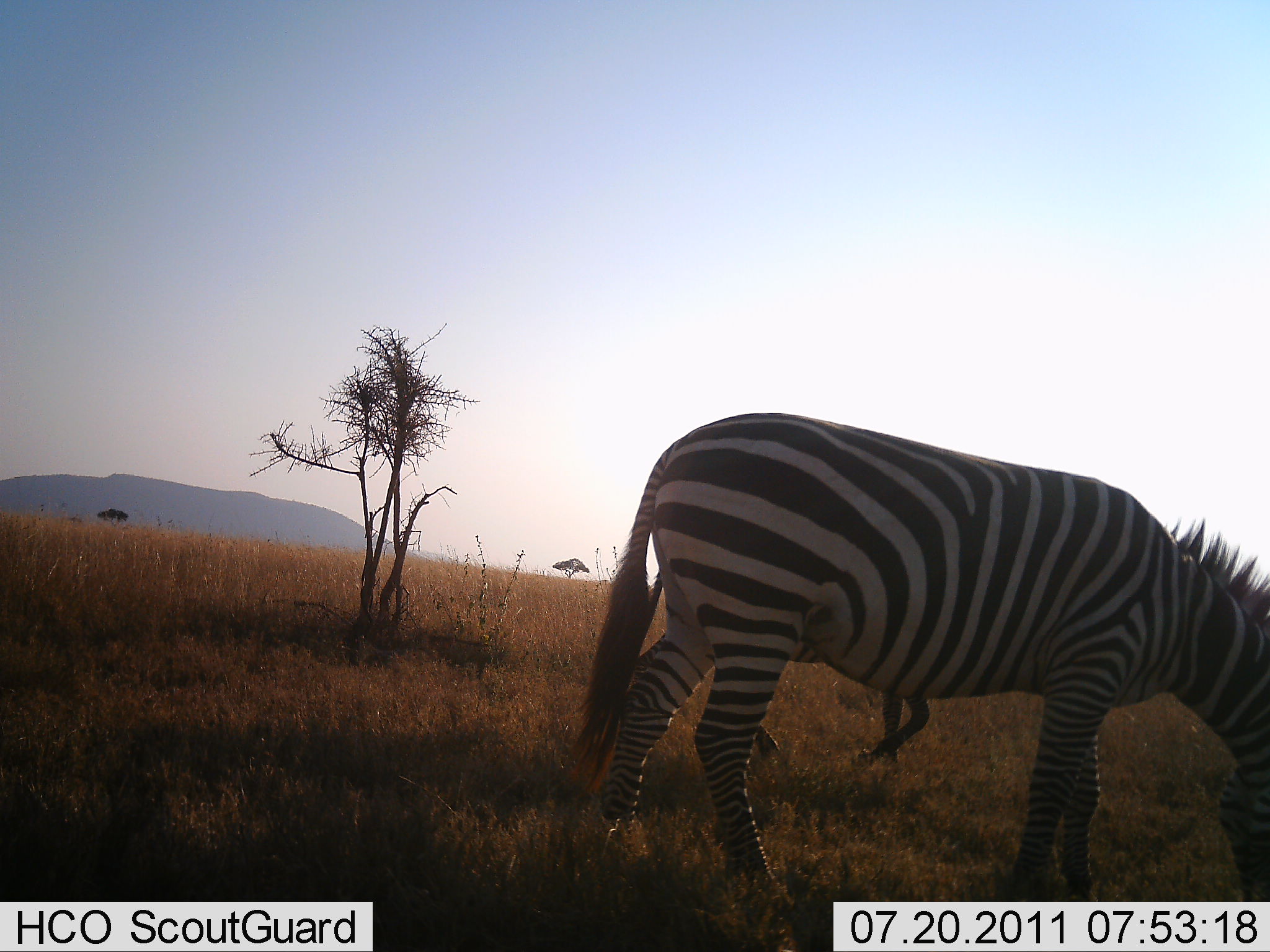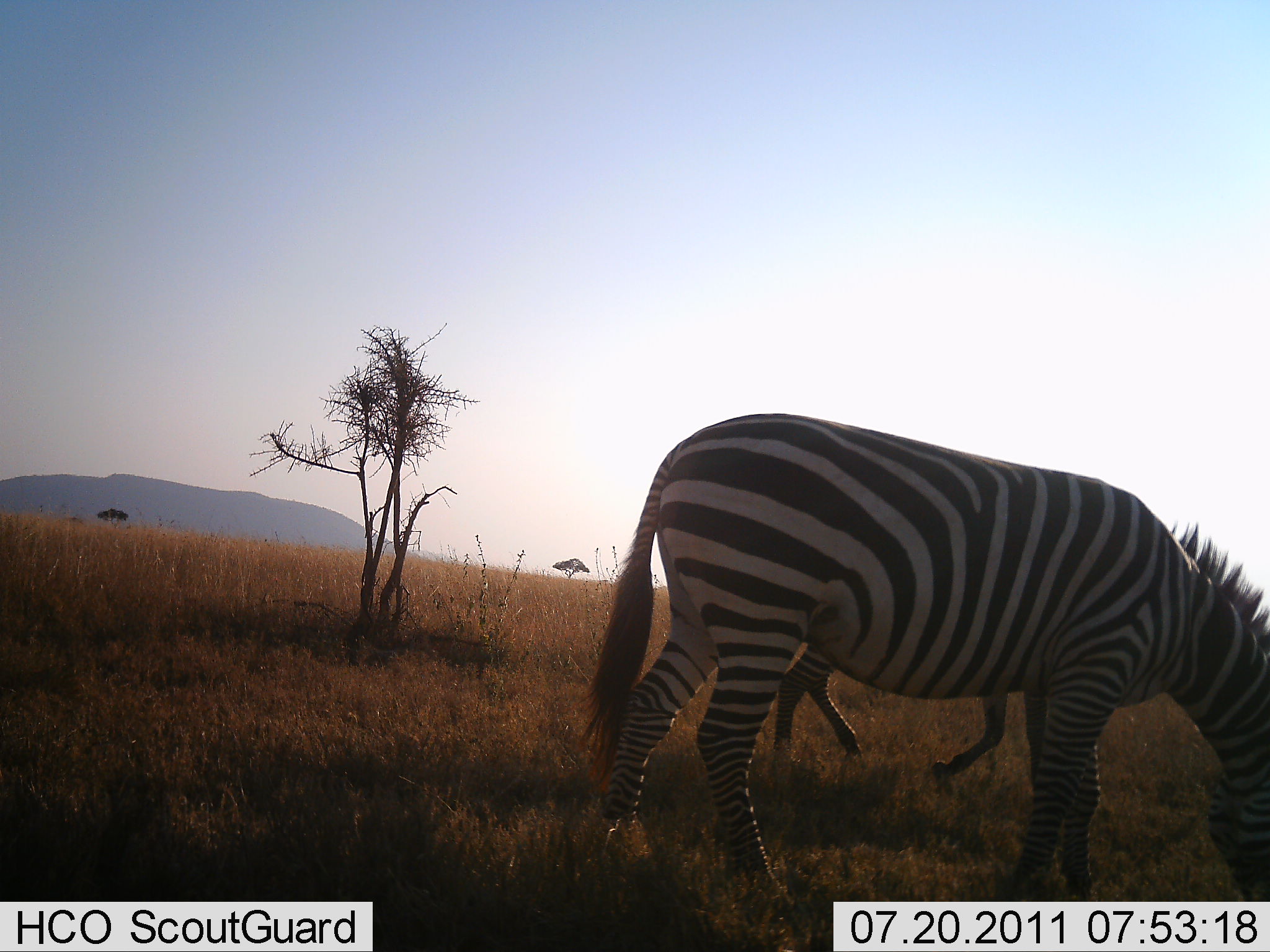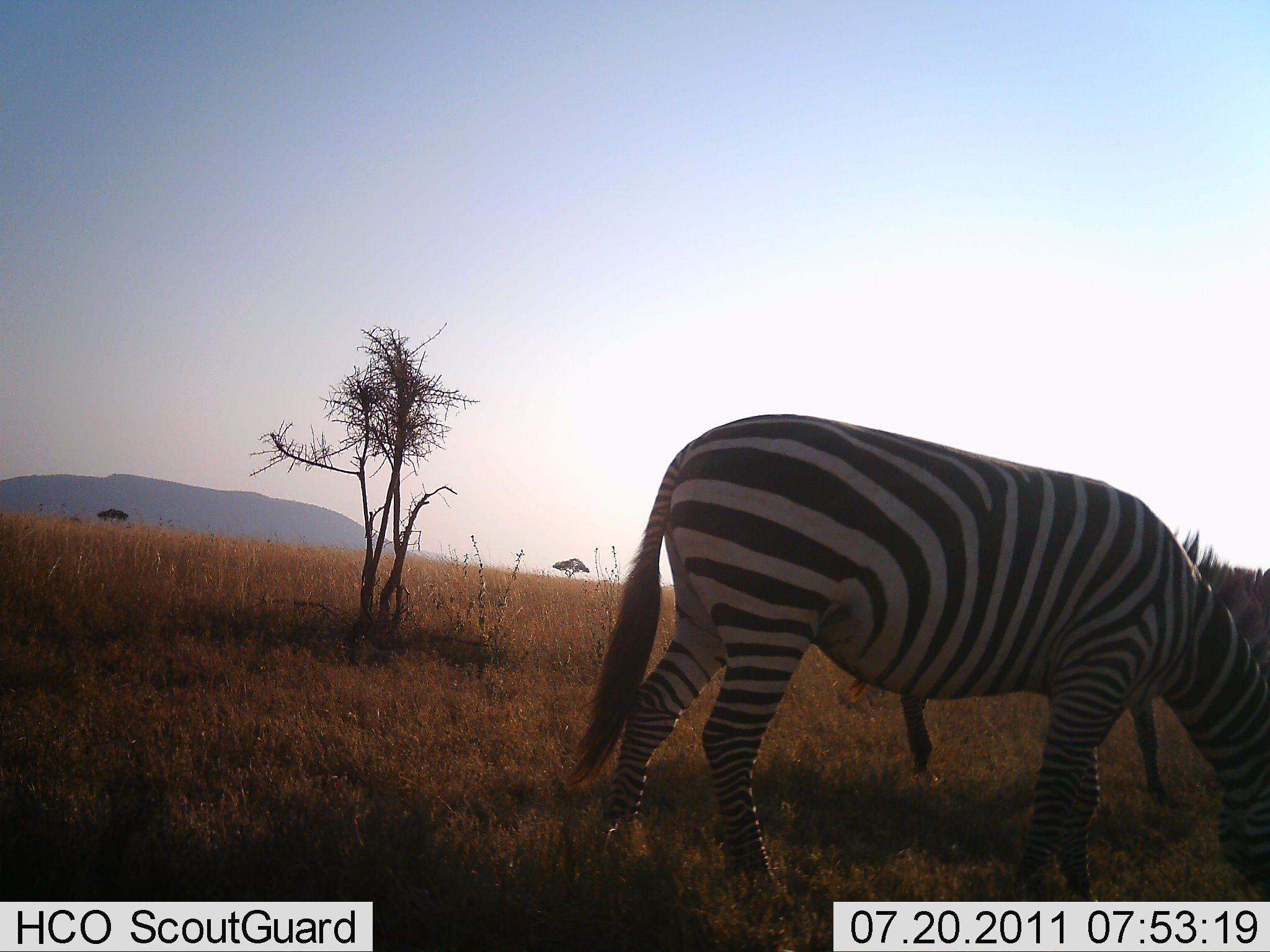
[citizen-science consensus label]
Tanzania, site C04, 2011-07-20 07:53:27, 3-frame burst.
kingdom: Animalia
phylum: Chordata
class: Mammalia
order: Perissodactyla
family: Equidae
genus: Equus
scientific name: Equus quagga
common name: plains zebra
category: zebra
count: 2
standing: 45%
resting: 0%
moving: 27%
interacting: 0%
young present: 18%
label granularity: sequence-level